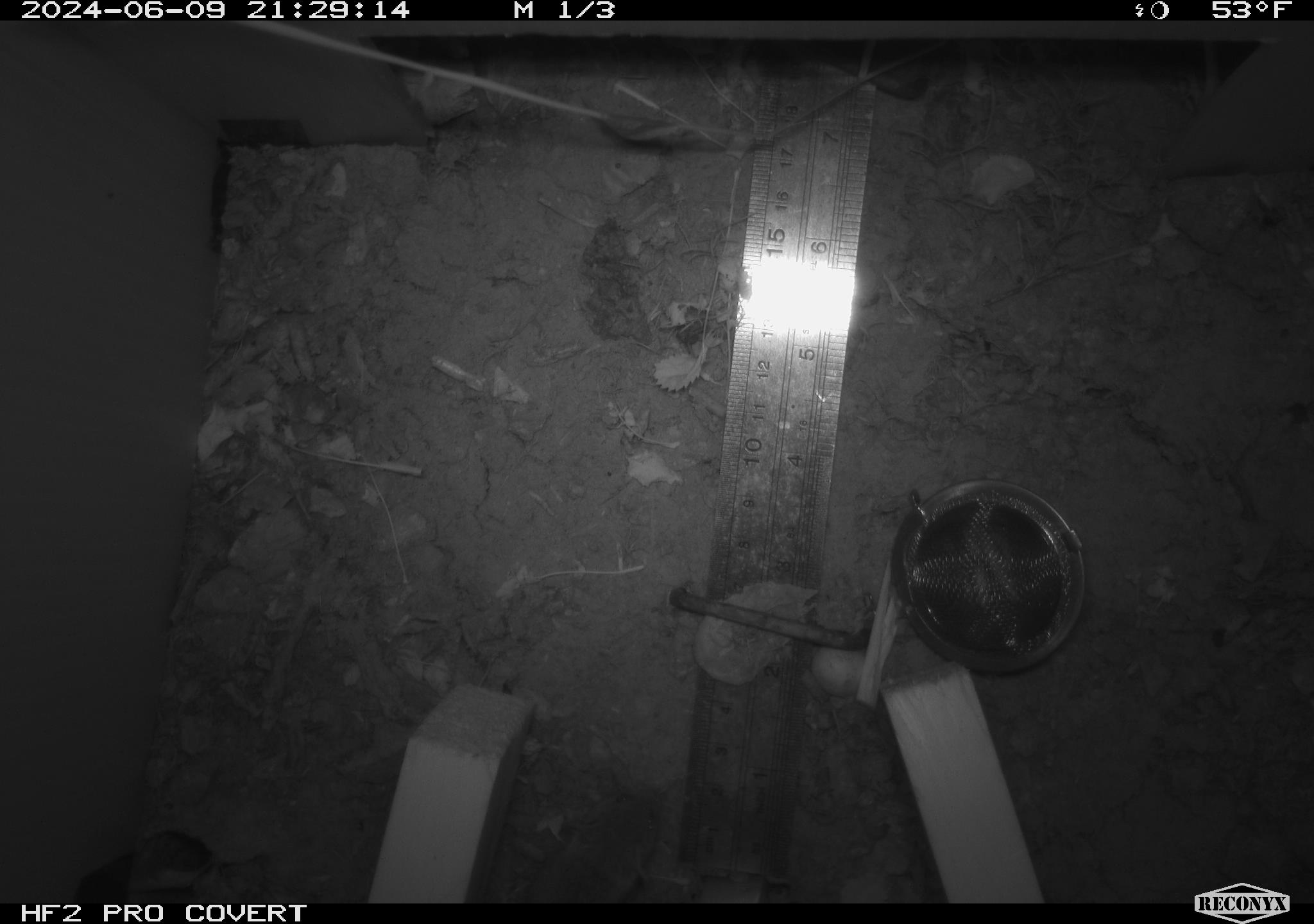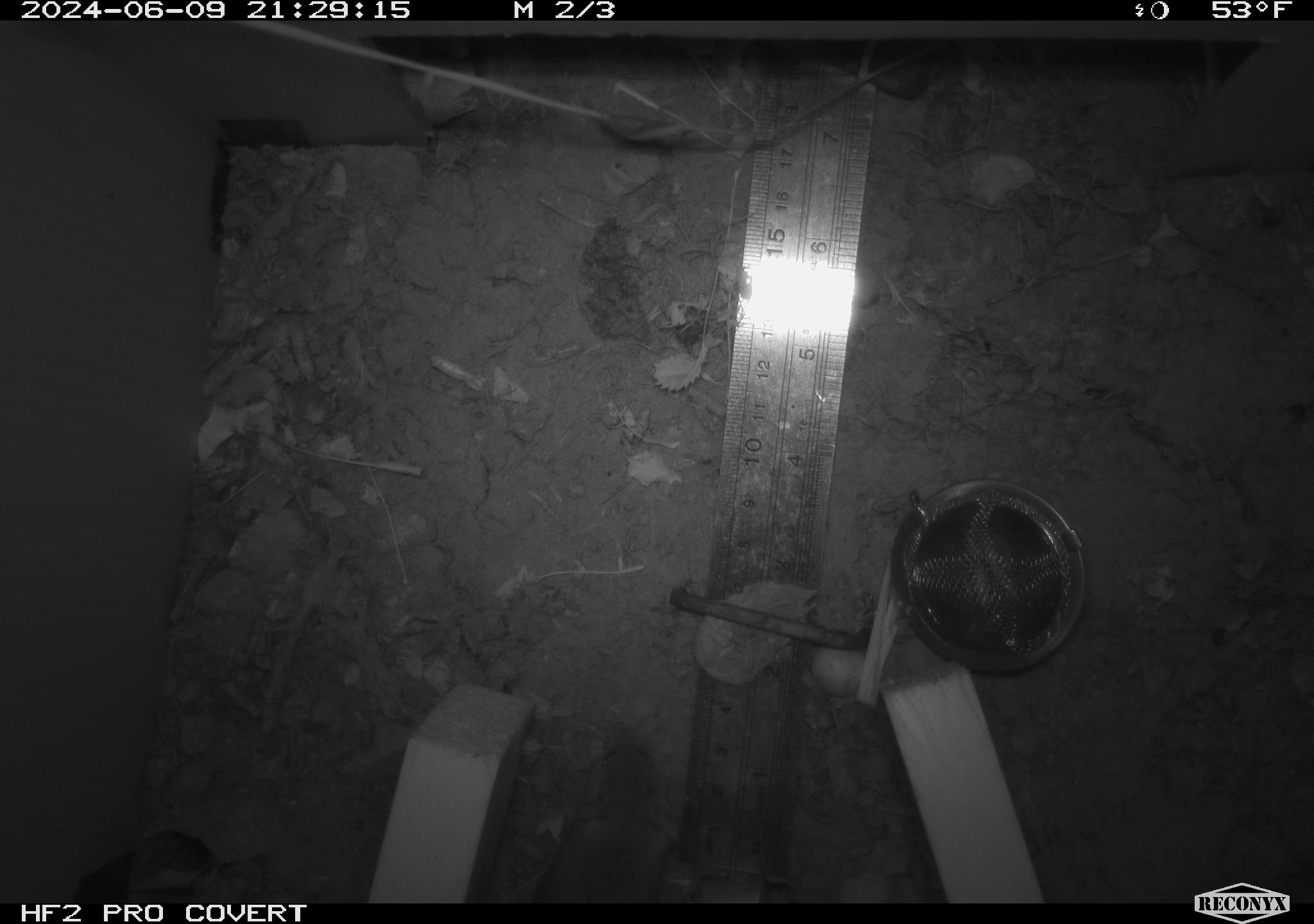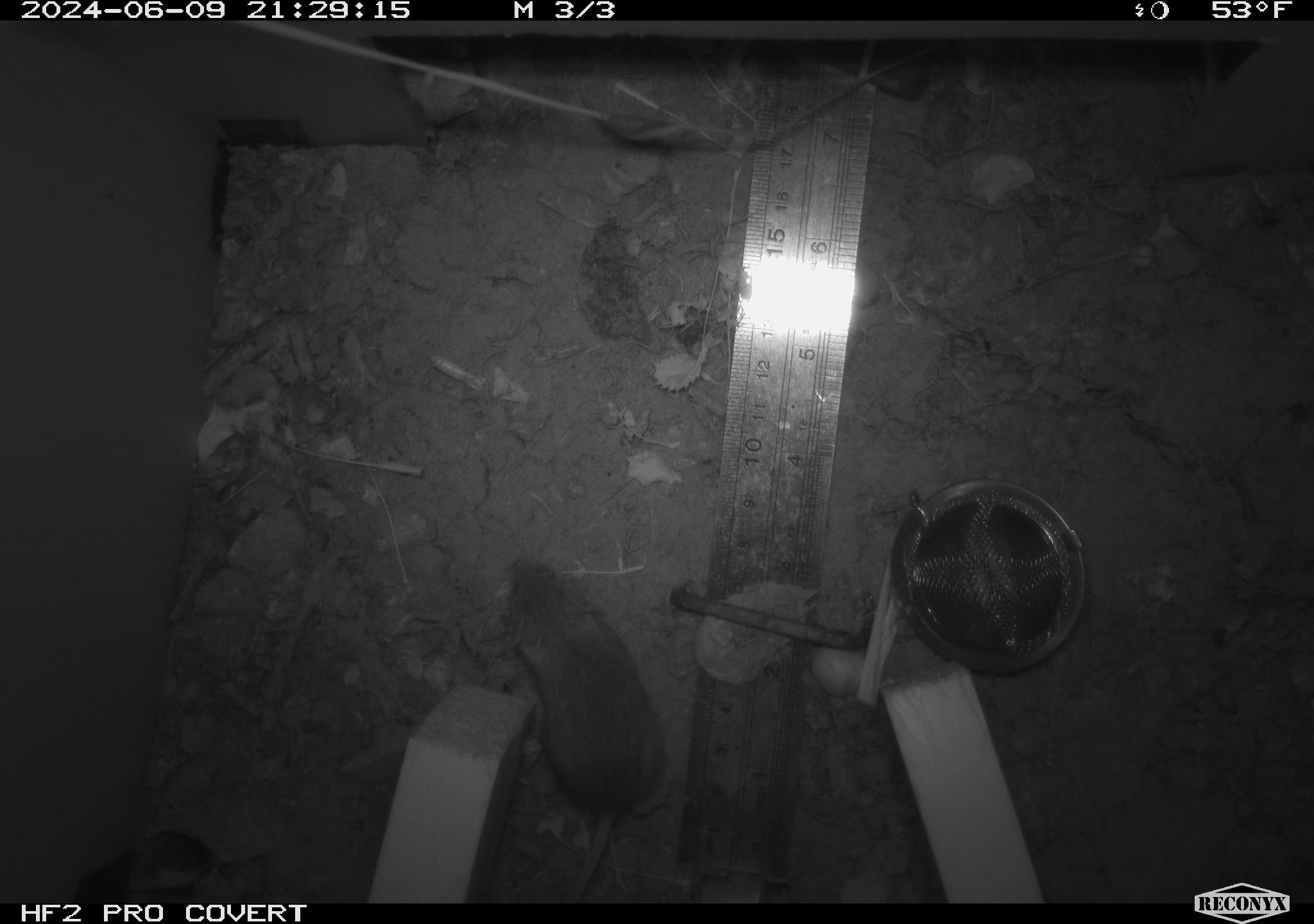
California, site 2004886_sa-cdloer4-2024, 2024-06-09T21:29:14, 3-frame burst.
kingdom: Animalia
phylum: Chordata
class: Mammalia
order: Rodentia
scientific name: Rodentia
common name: rodent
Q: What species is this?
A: Rodent (Rodentia).